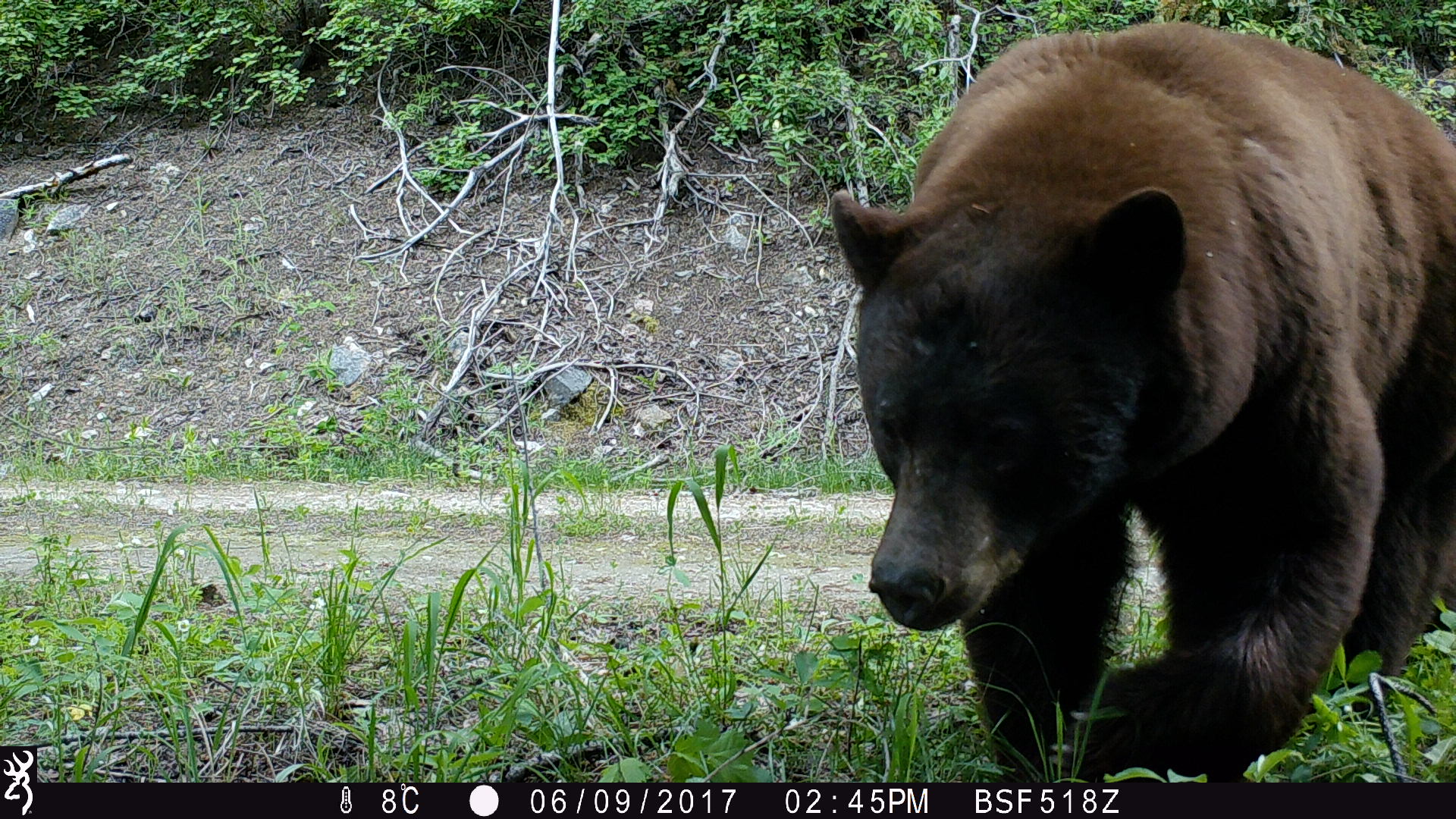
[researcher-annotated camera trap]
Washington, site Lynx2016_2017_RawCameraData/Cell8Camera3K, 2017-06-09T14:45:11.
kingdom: Animalia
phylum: Chordata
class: Mammalia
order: Carnivora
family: Ursidae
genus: Ursus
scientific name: Ursus americanus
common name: american black bear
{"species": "Ursus americanus (american black bear)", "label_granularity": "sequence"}